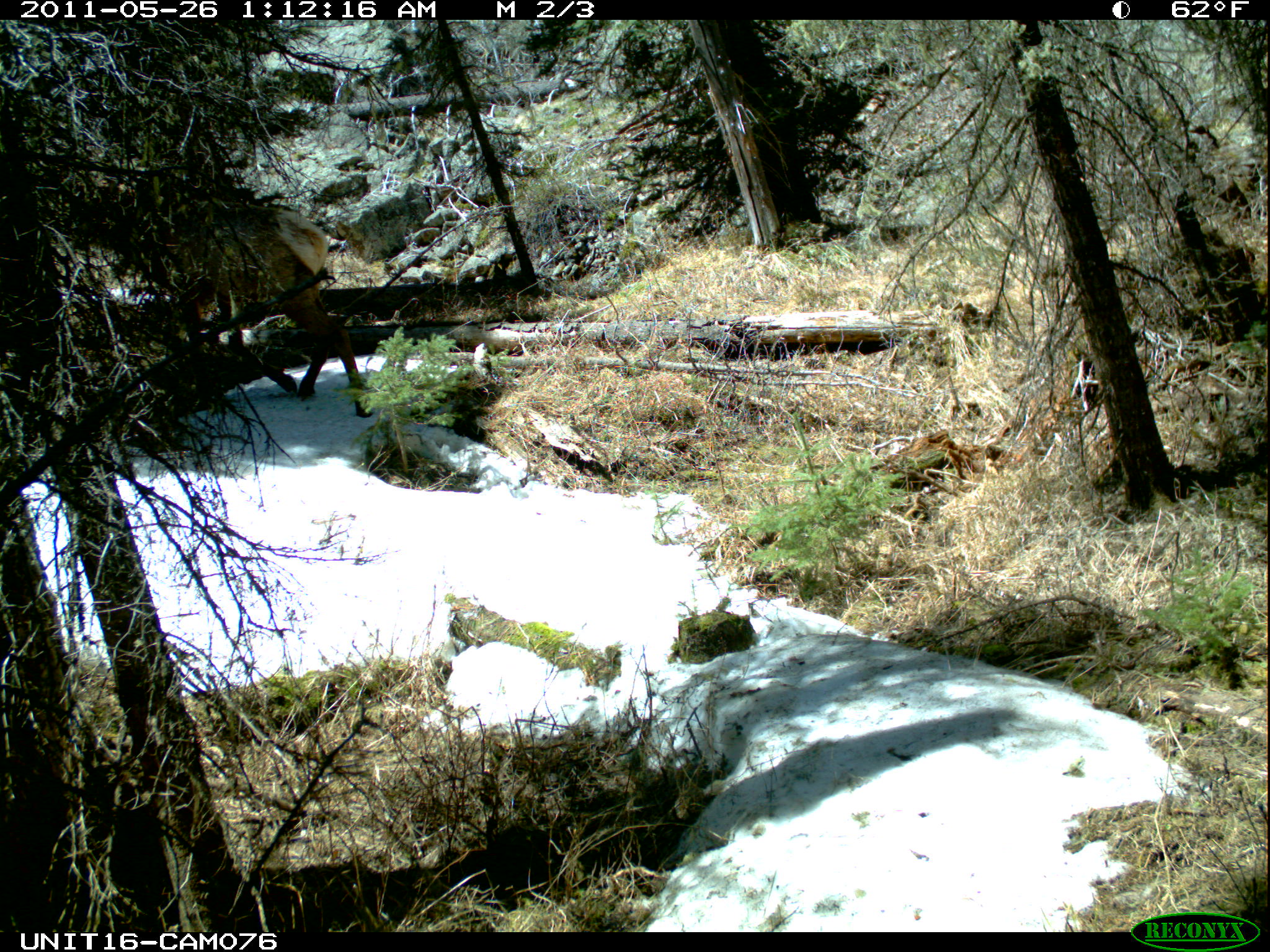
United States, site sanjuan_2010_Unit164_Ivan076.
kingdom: Animalia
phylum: Chordata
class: Mammalia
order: Artiodactyla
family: Cervidae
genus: Cervus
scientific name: Cervus elaphus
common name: red deer